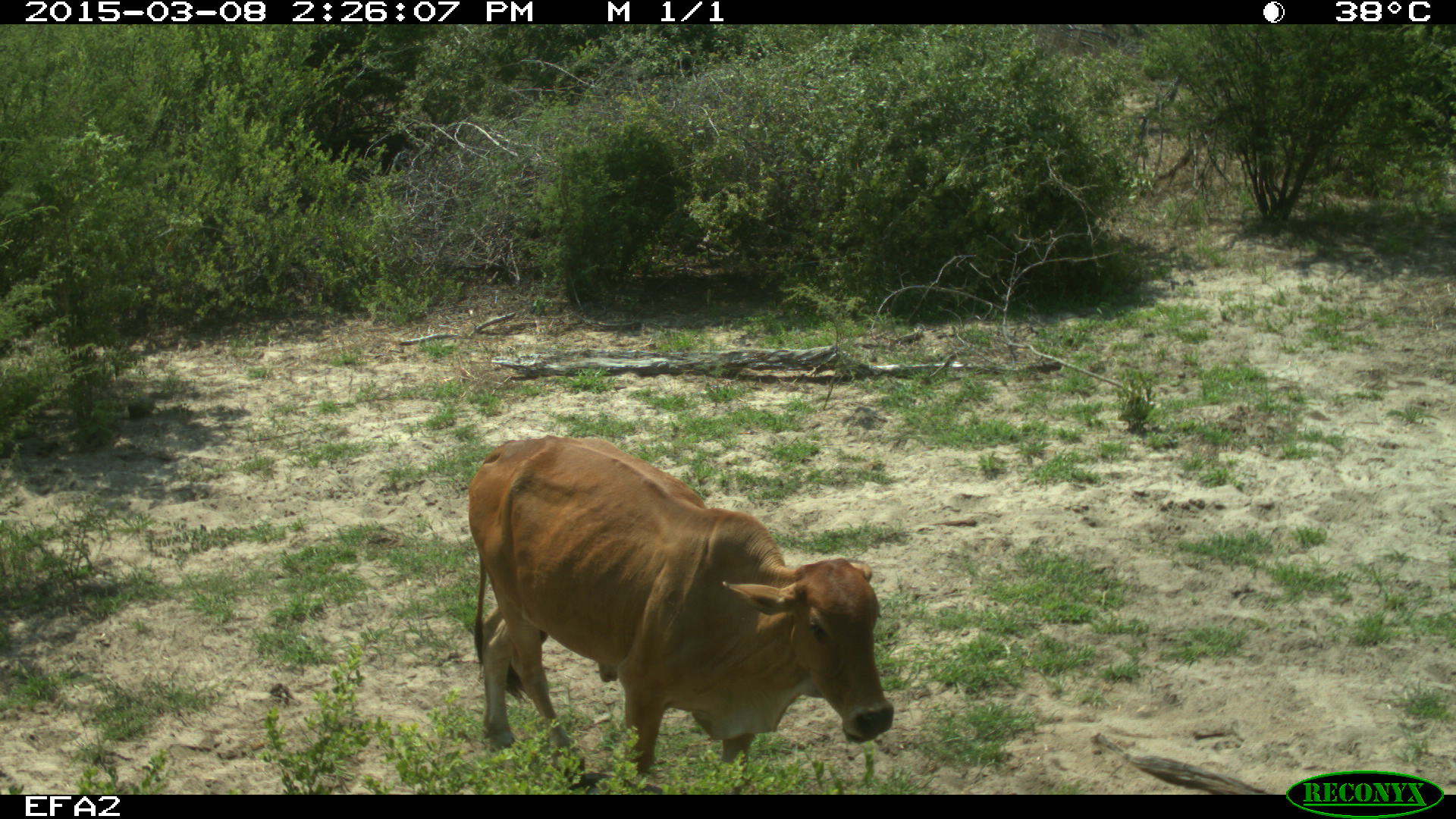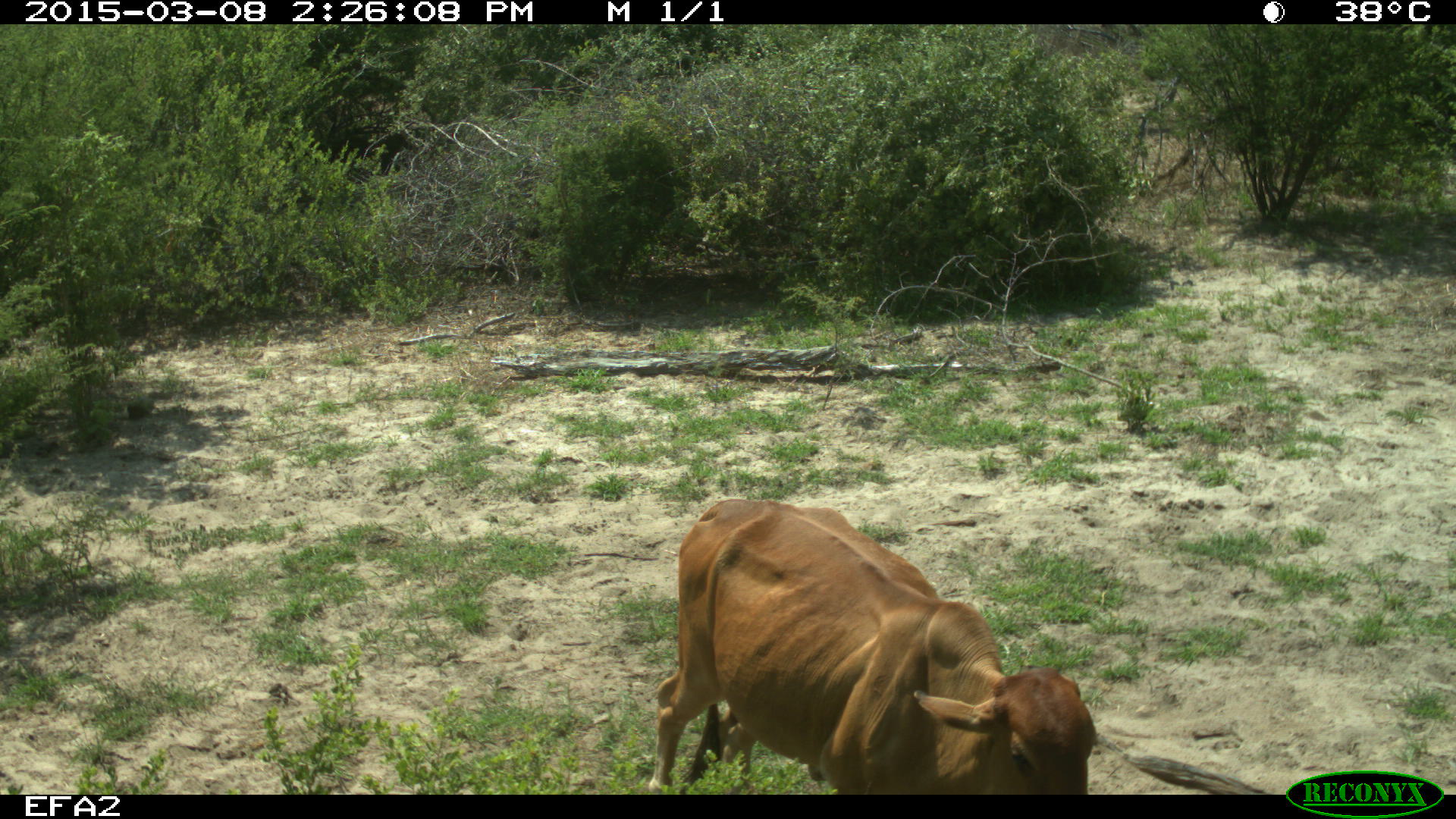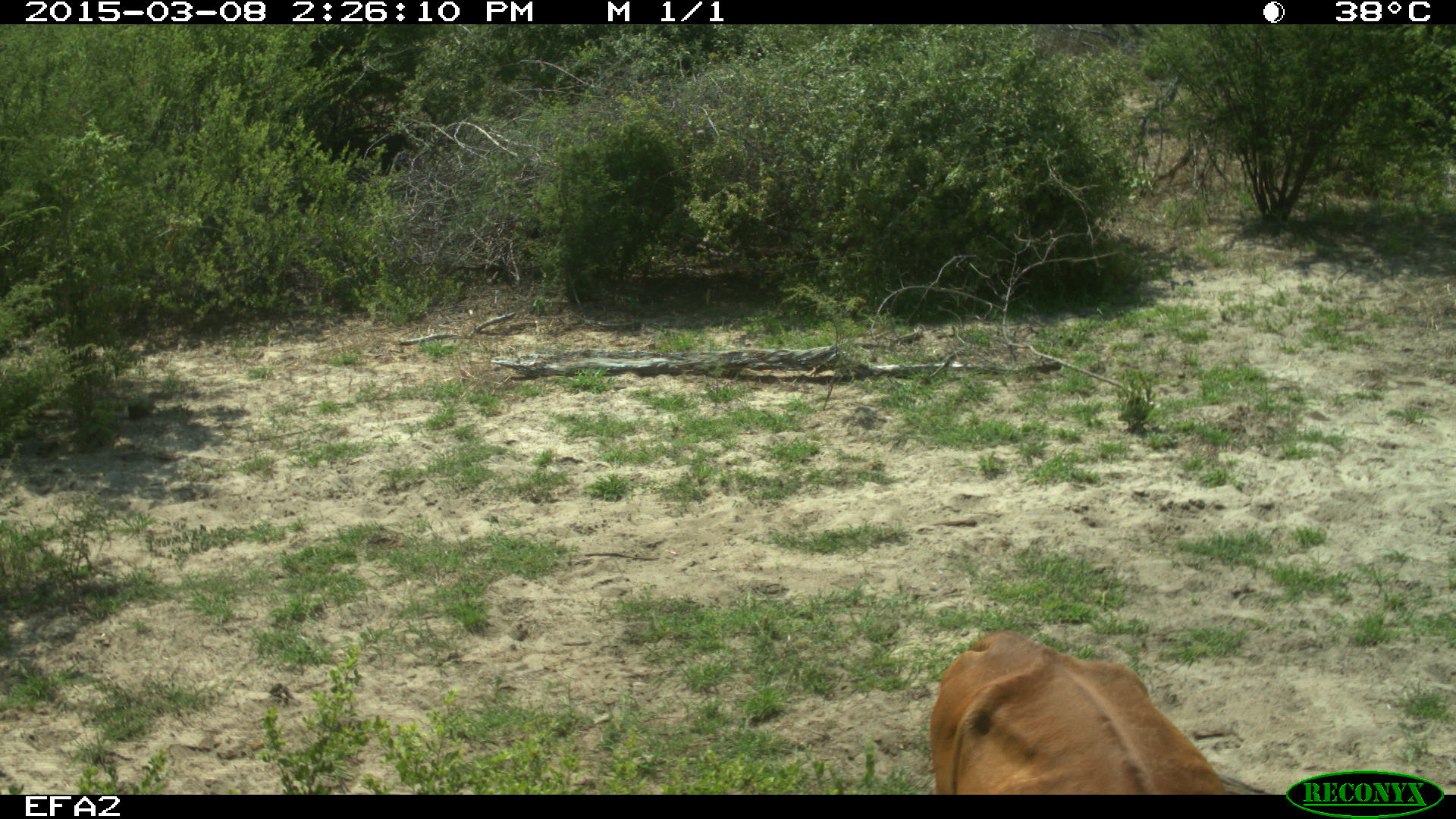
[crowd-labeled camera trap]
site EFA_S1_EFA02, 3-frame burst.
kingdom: Animalia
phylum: Chordata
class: Mammalia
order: Artiodactyla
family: Bovidae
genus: Bos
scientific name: Bos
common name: cattle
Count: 1.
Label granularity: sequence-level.